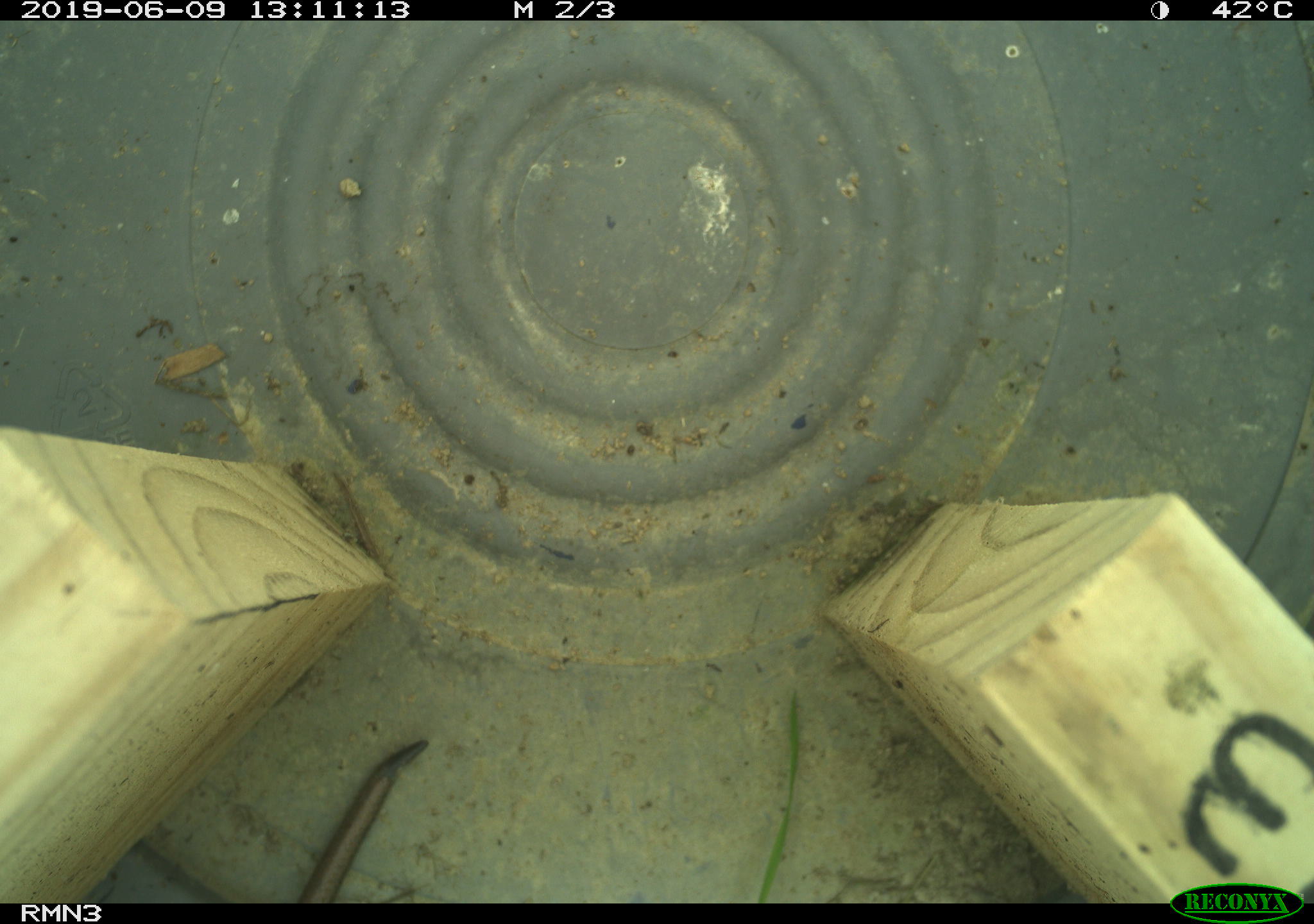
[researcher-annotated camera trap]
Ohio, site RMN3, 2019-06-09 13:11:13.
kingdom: Animalia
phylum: Chordata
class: Reptilia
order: Squamata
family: Scincidae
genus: Plestiodon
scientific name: Plestiodon fasciatus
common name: common five-lined skink